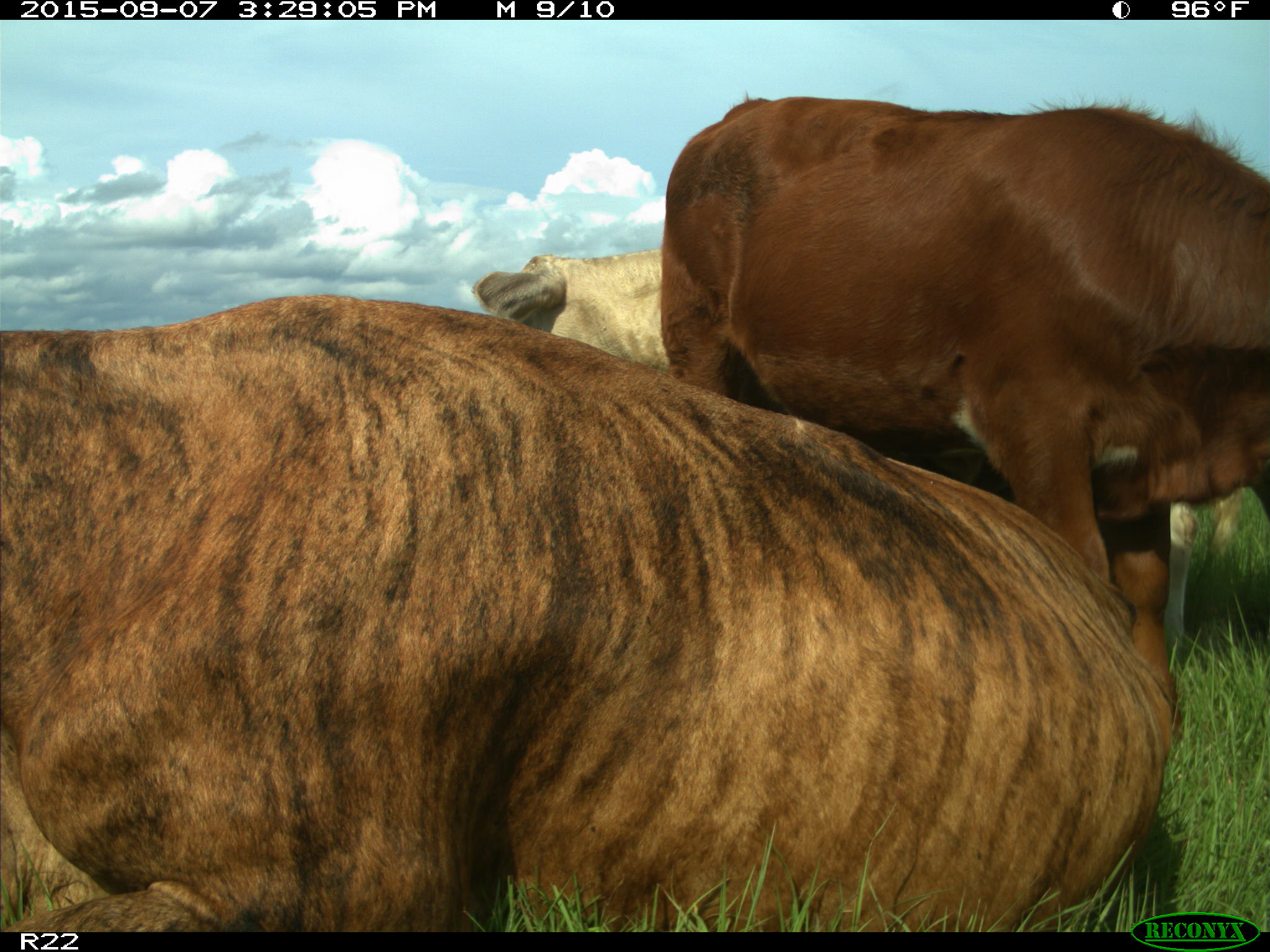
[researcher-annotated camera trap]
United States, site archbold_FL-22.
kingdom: Animalia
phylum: Chordata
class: Mammalia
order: Artiodactyla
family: Bovidae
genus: Bos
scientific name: Bos taurus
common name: domestic cow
Bos taurus (domestic cow).